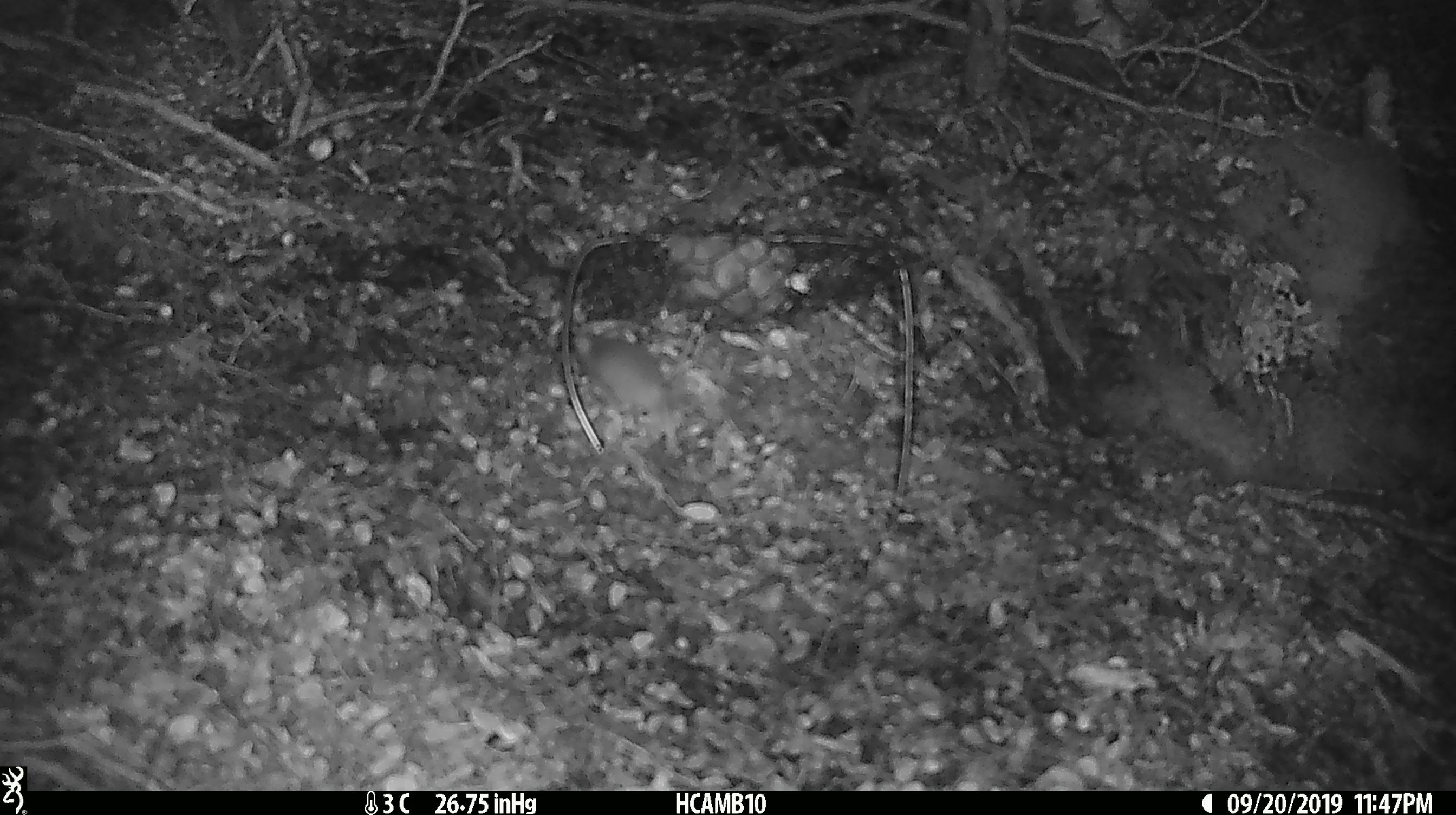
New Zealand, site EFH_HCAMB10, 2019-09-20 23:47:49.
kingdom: Animalia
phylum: Chordata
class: Mammalia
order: Rodentia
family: Muridae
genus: Mus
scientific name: Mus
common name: mouse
Mouse (Mus).